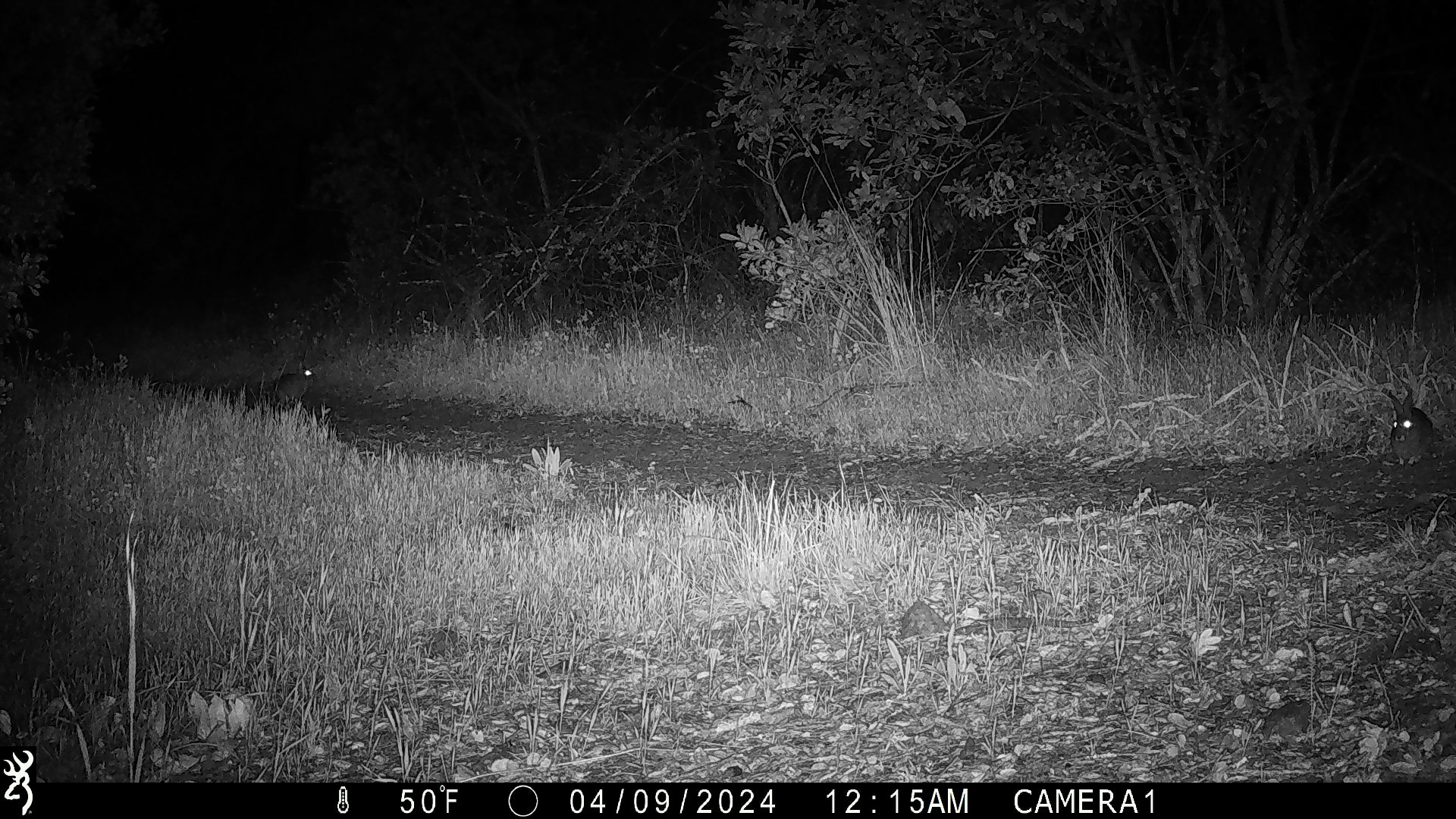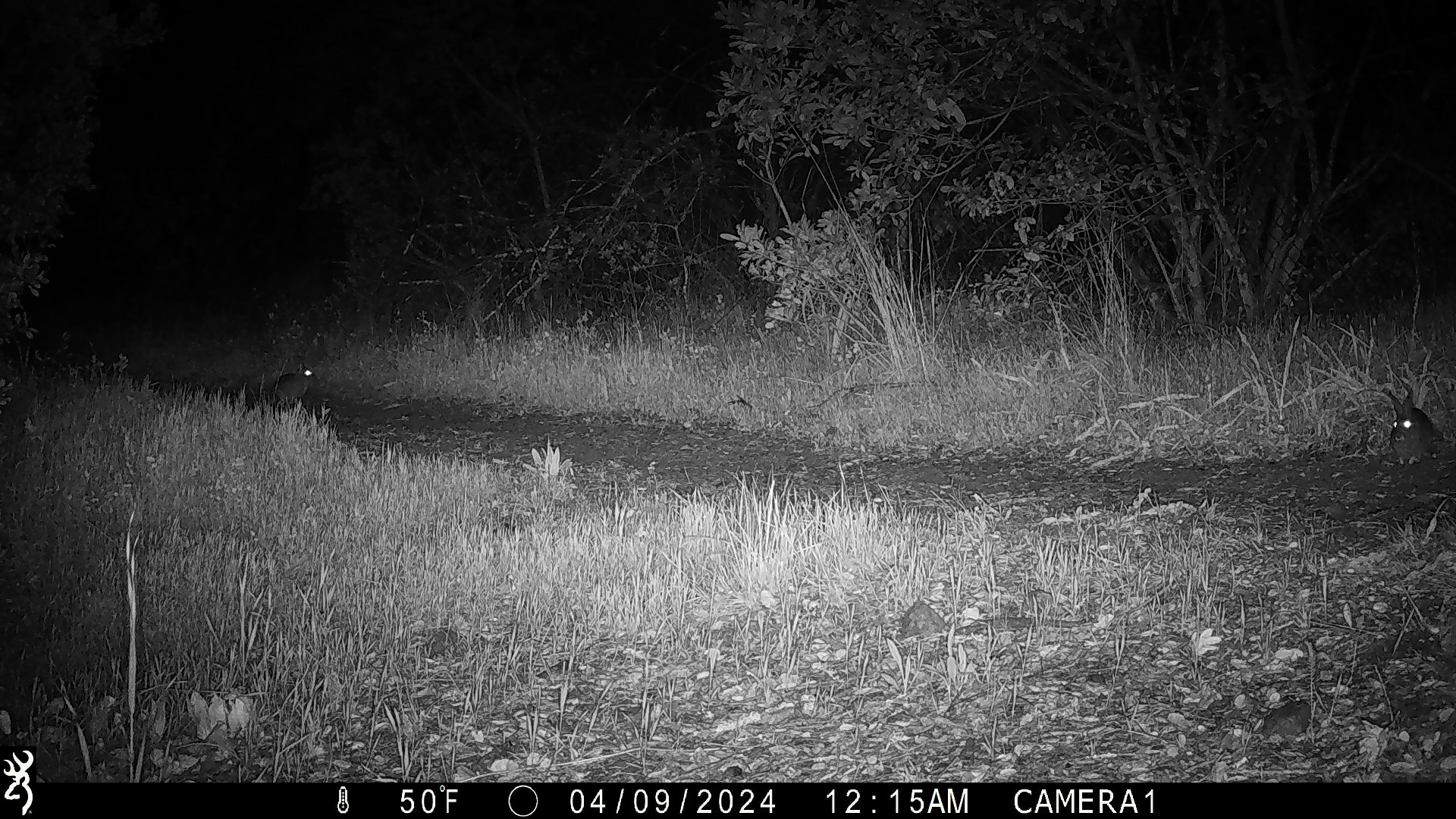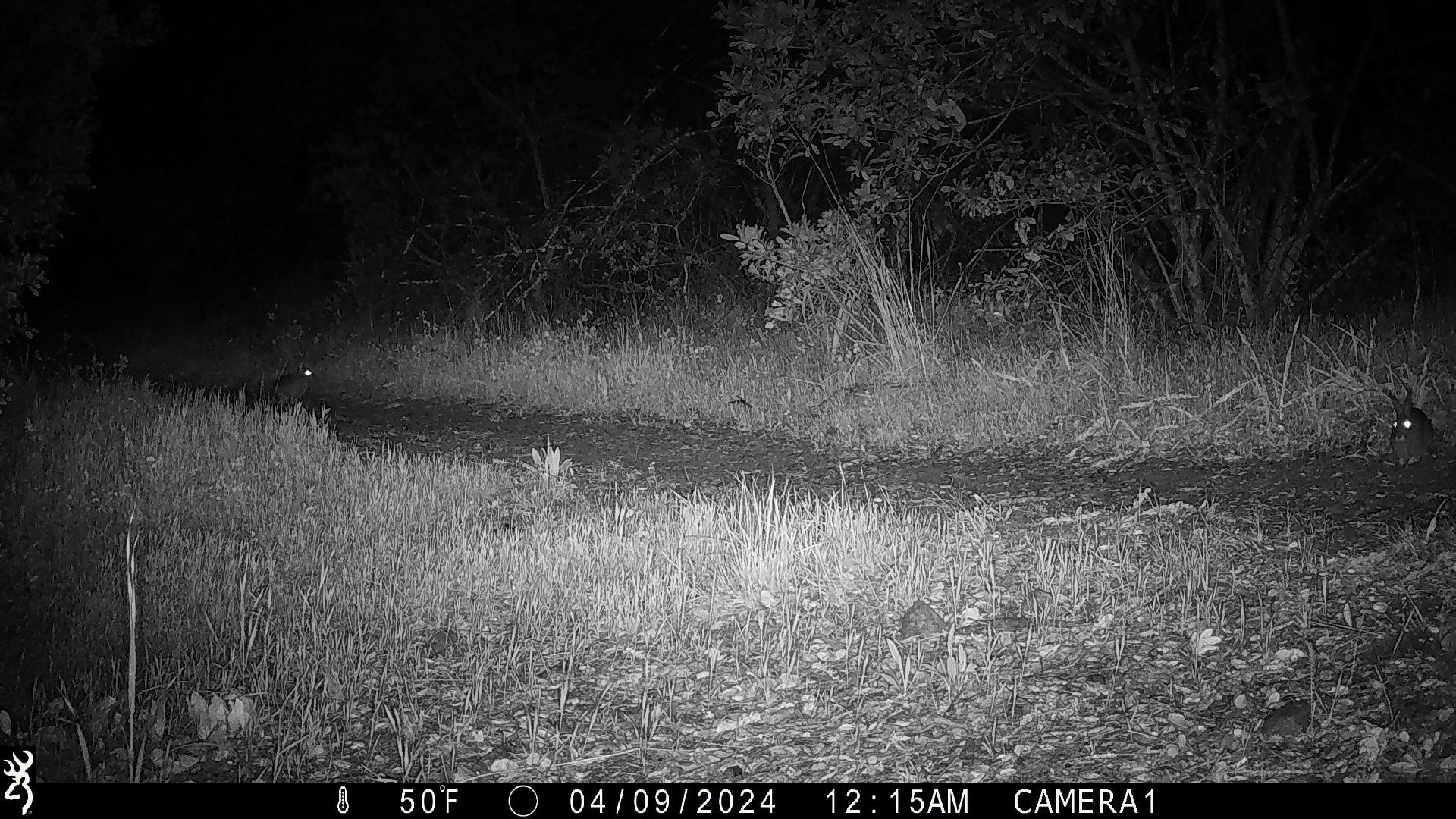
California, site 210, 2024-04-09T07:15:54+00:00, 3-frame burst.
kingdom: Animalia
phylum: Chordata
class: Mammalia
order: Lagomorpha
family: Leporidae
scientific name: Leporidae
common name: rabbit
Rabbit (Leporidae).